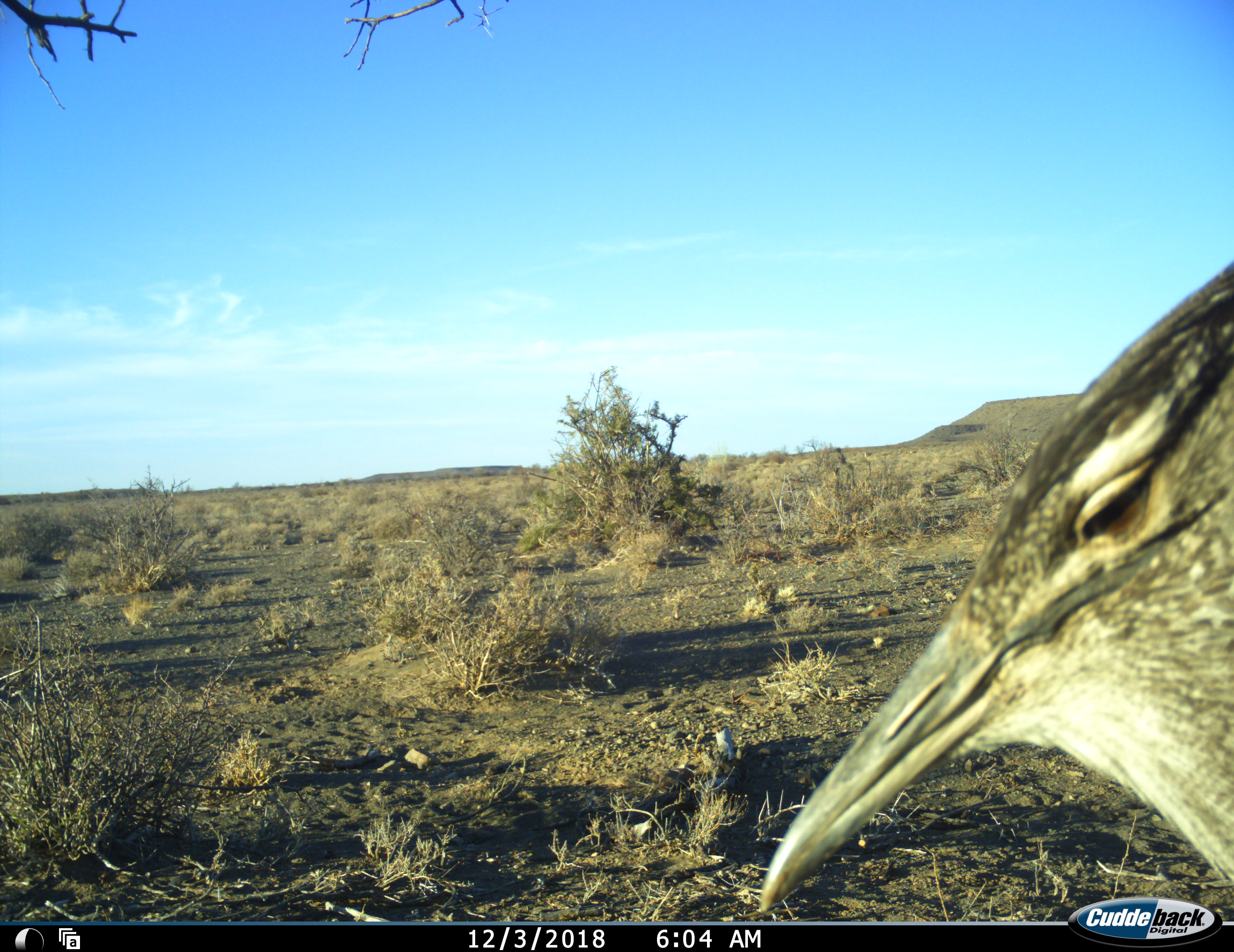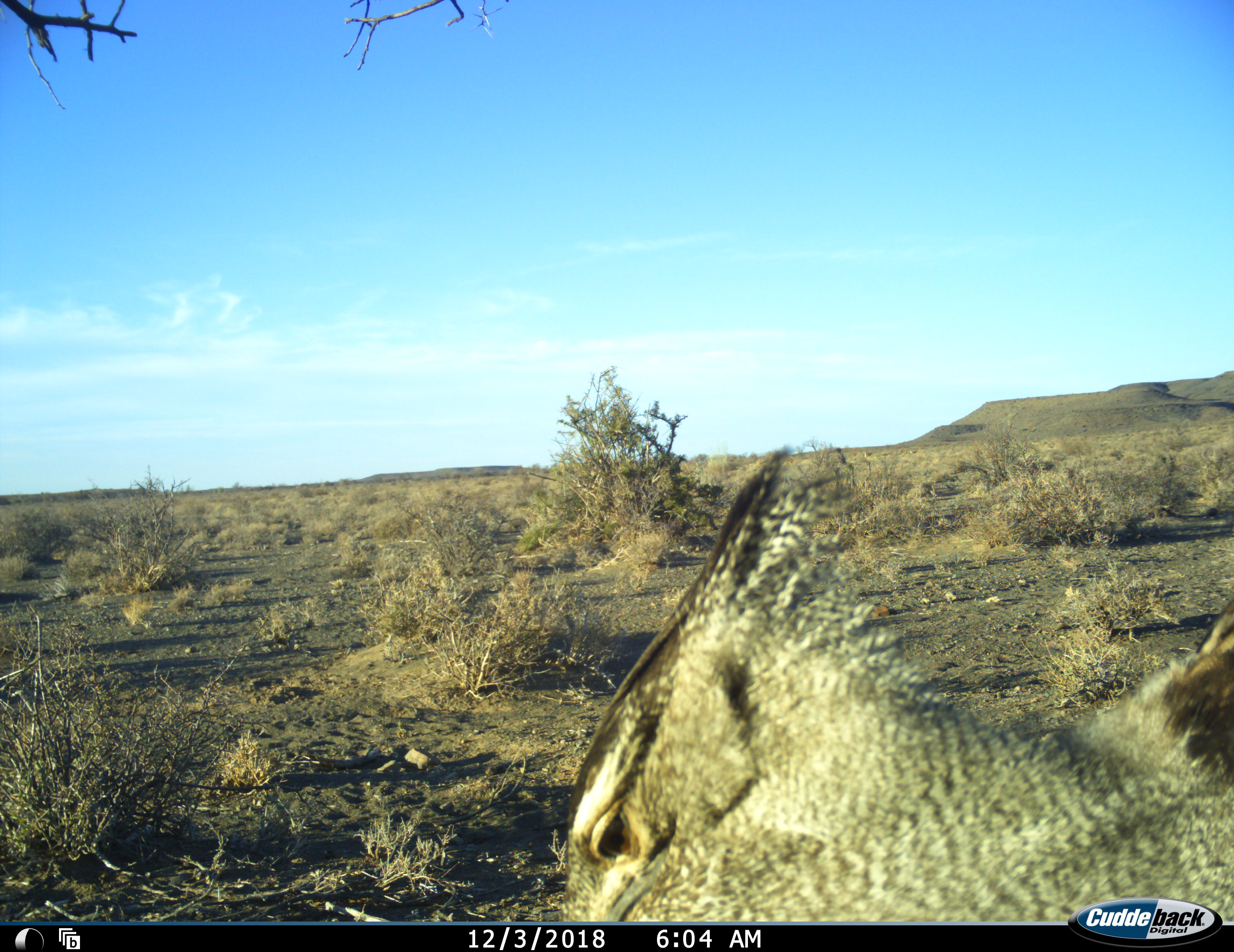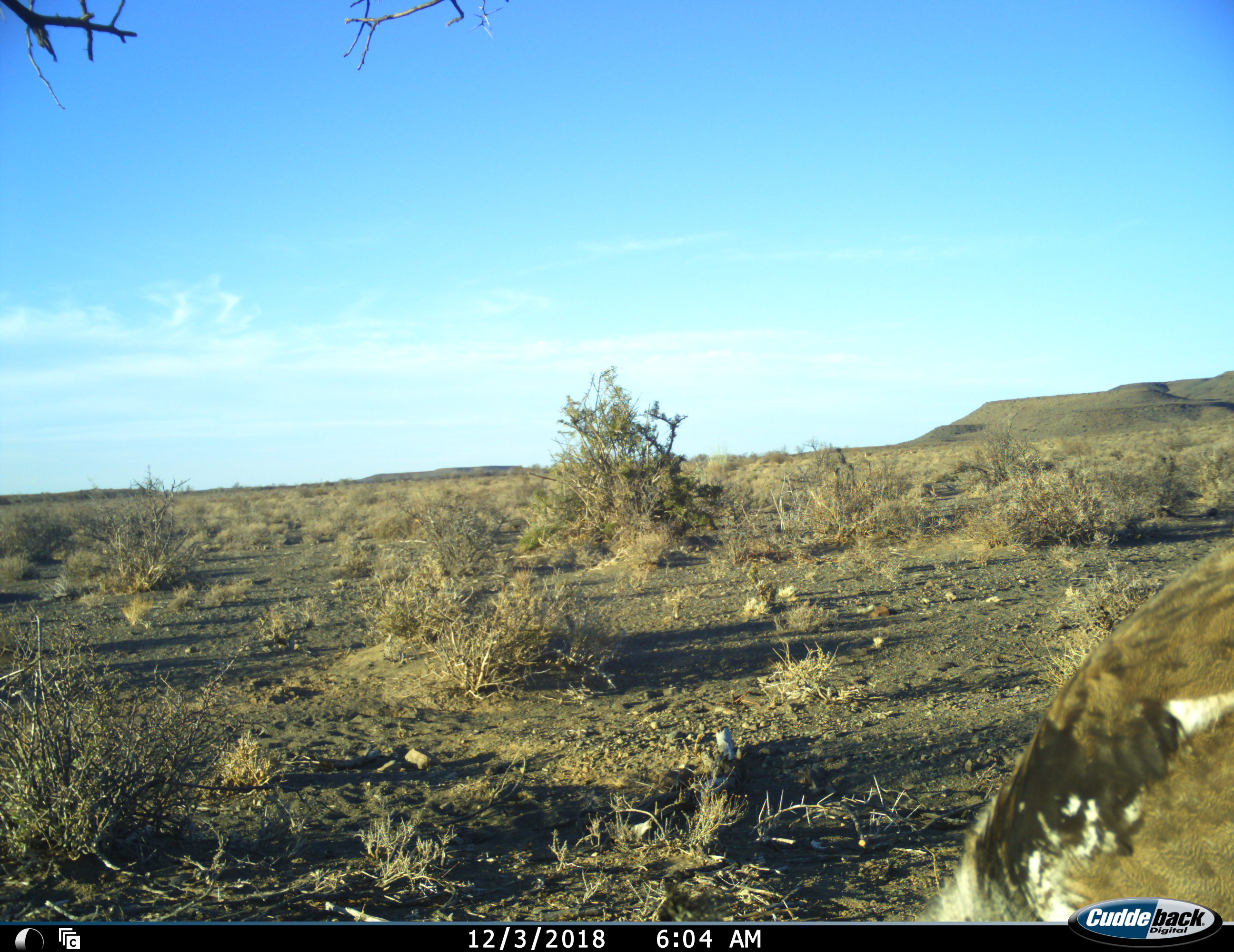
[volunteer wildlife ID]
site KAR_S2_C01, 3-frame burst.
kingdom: Animalia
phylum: Chordata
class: Aves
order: Otidiformes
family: Otididae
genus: Ardeotis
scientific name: Ardeotis kori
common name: kori bustard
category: bustardkori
Bustardkori (kori bustard) (Ardeotis kori), count 1. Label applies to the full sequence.